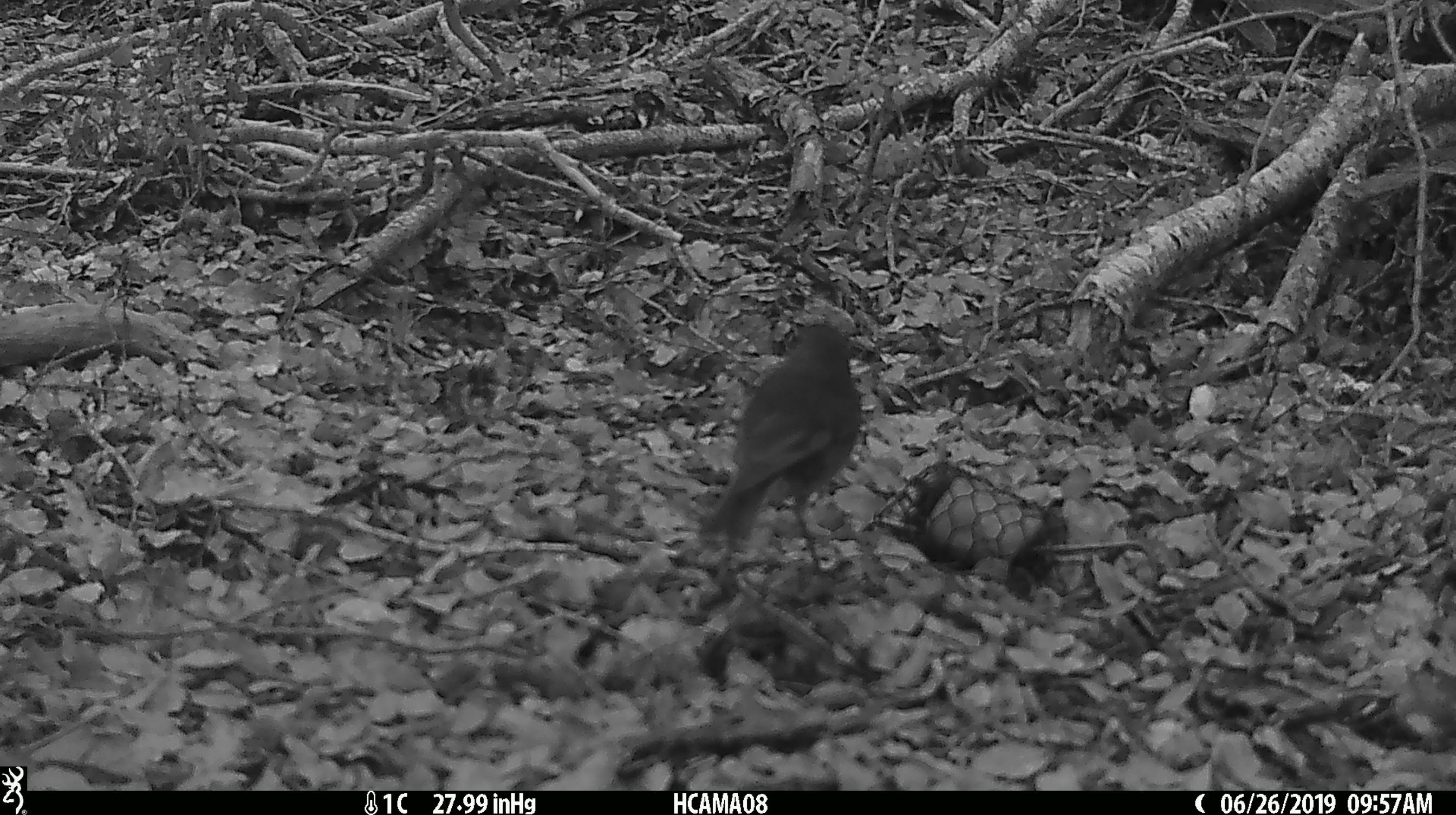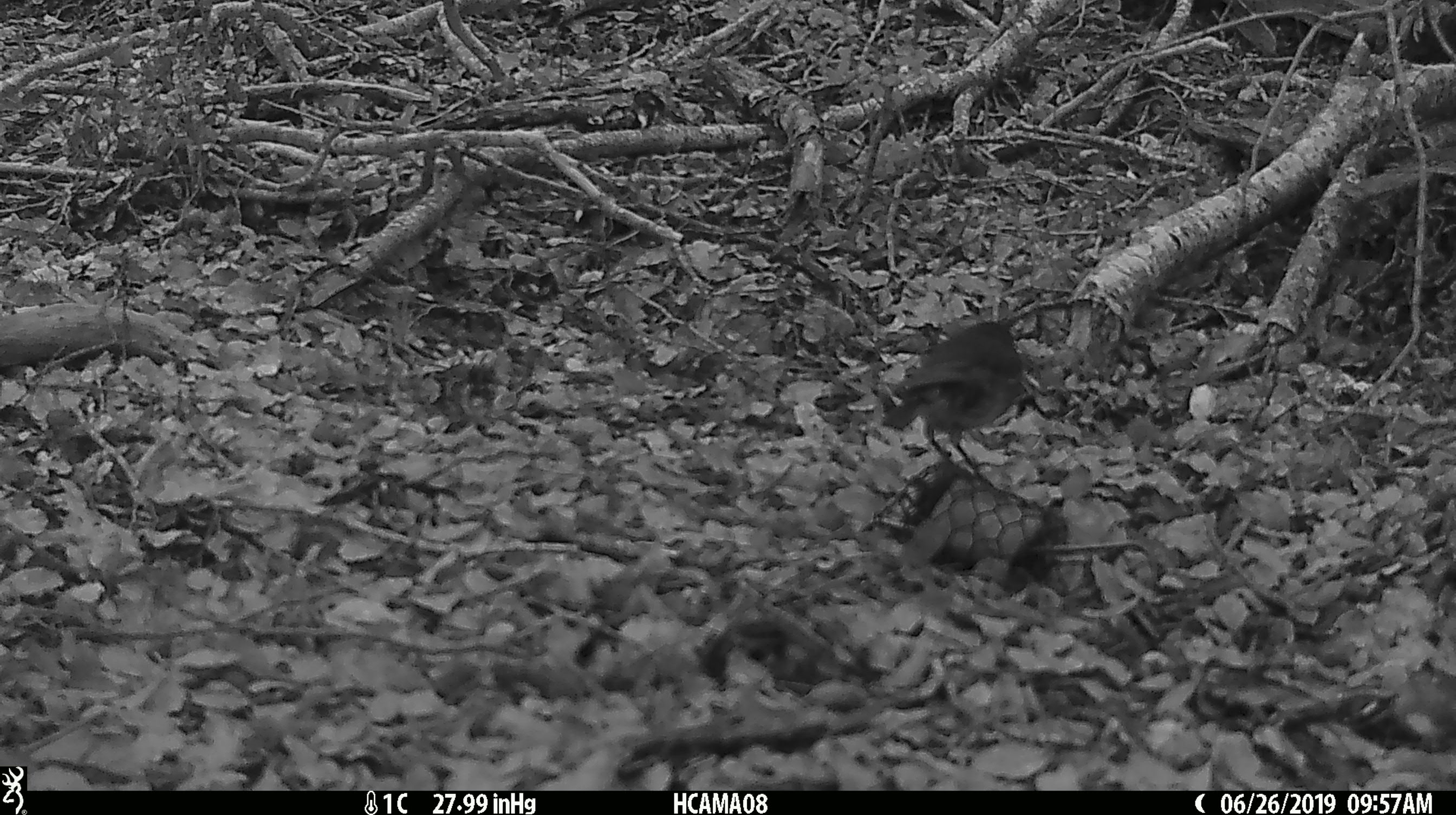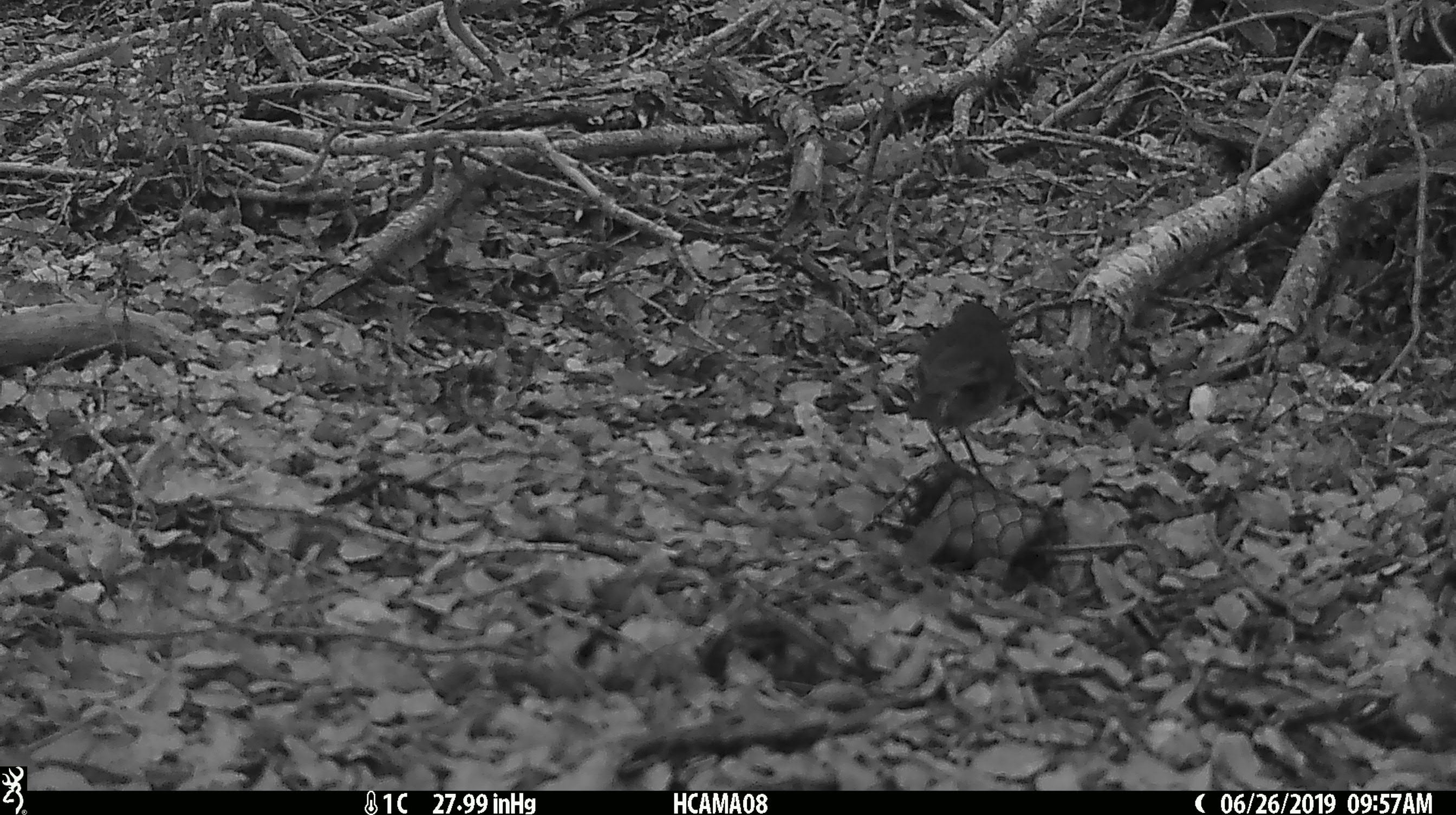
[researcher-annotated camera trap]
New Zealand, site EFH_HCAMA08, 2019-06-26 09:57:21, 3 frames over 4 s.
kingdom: Animalia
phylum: Chordata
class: Aves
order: Passeriformes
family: Petroicidae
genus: Petroica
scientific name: Petroica australis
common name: new zealand robin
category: robin